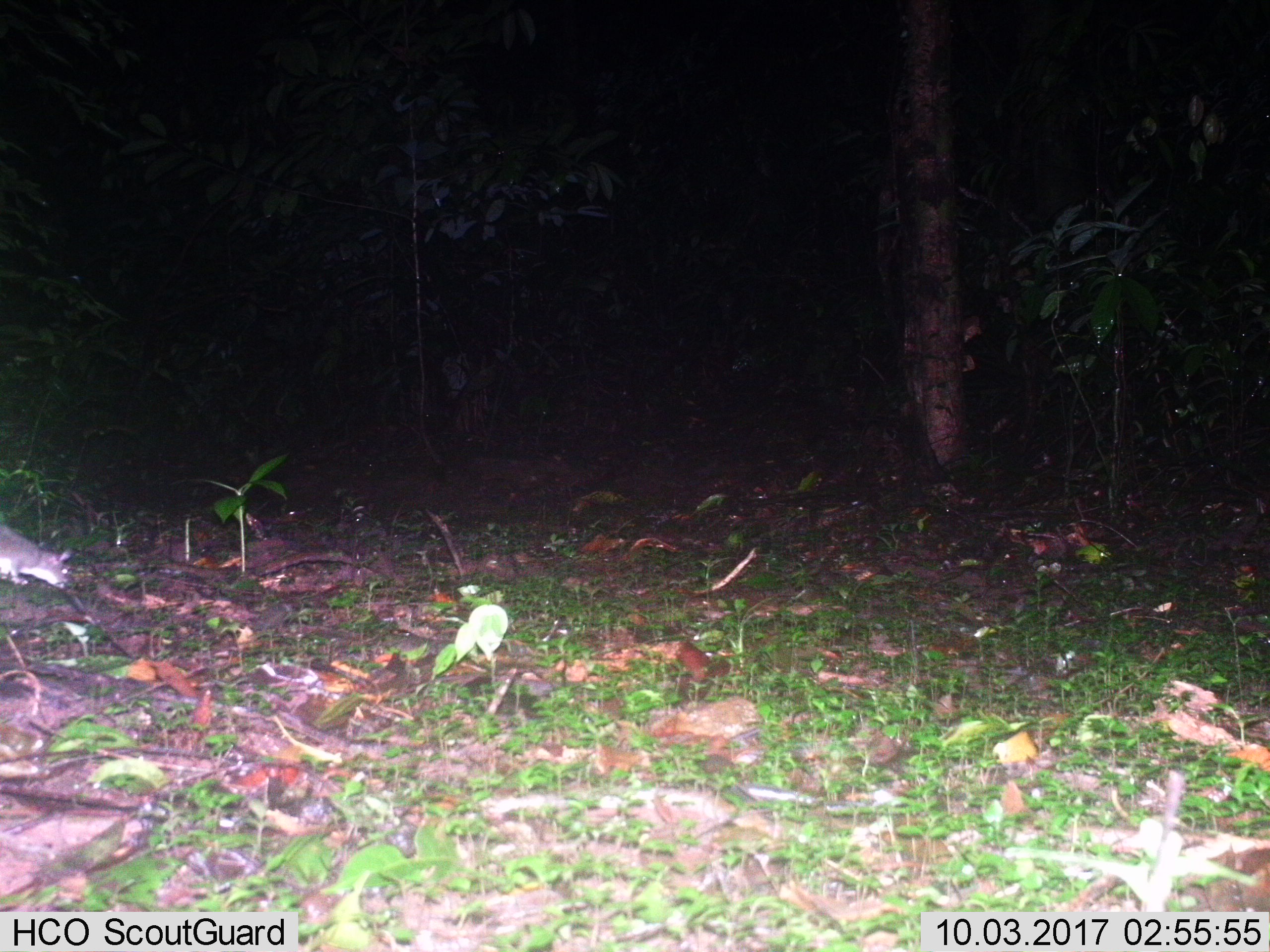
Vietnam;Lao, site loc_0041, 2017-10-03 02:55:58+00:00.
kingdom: Animalia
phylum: Chordata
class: Mammalia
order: Rodentia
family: Muridae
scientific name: Muridae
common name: old-world mice and rats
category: unidentified murid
Unidentified murid (old-world mice and rats) (Muridae). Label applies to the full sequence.